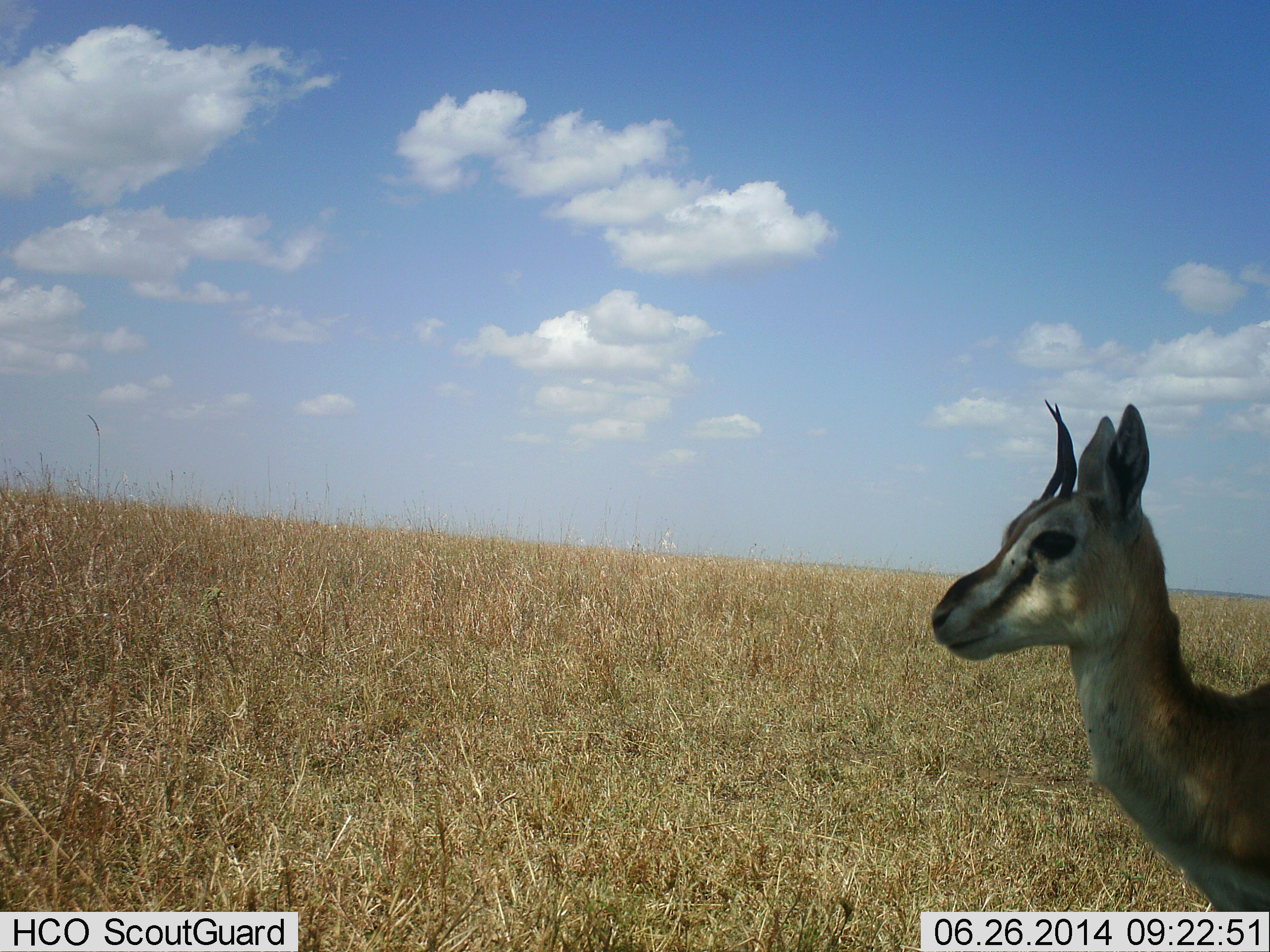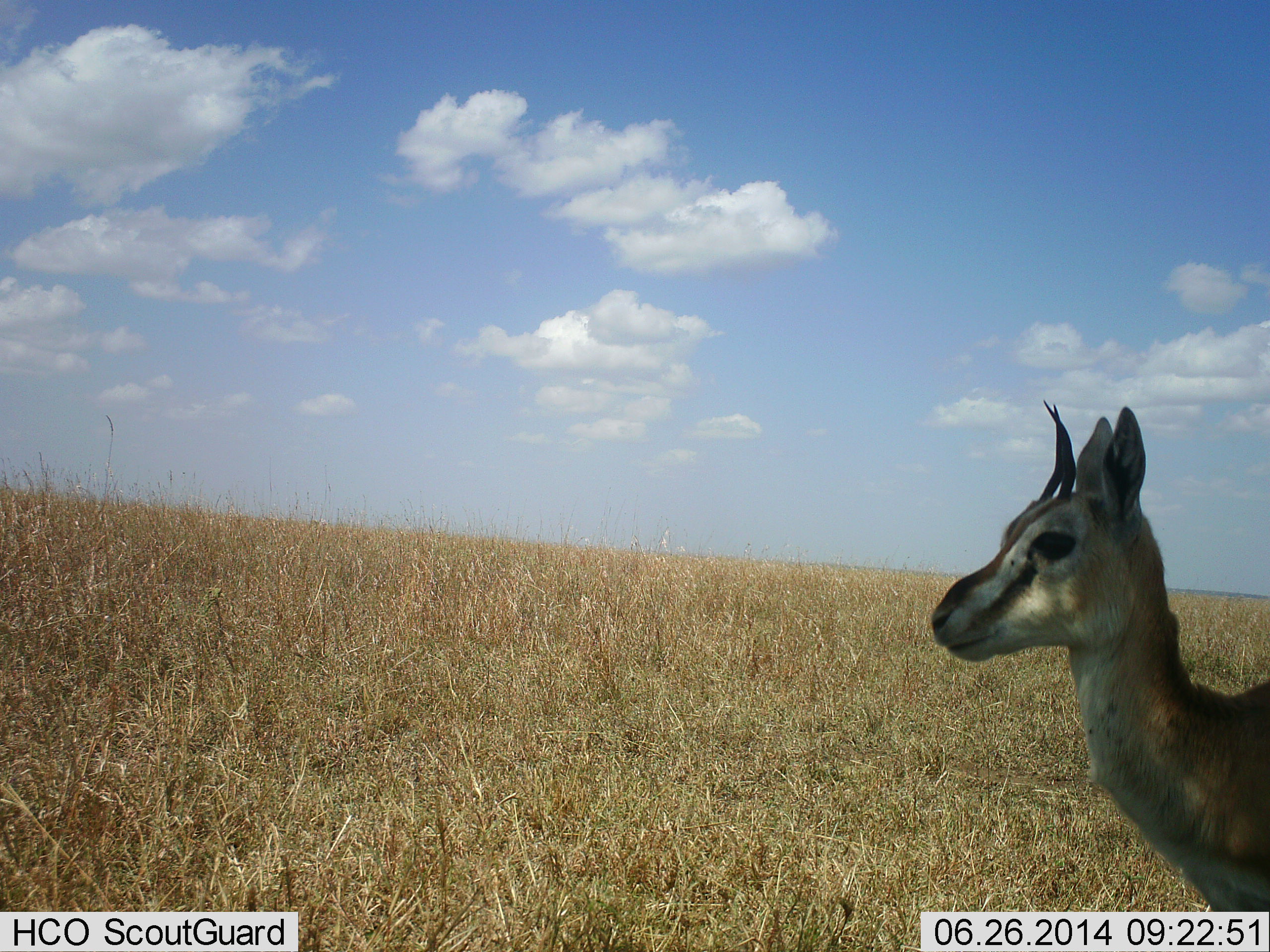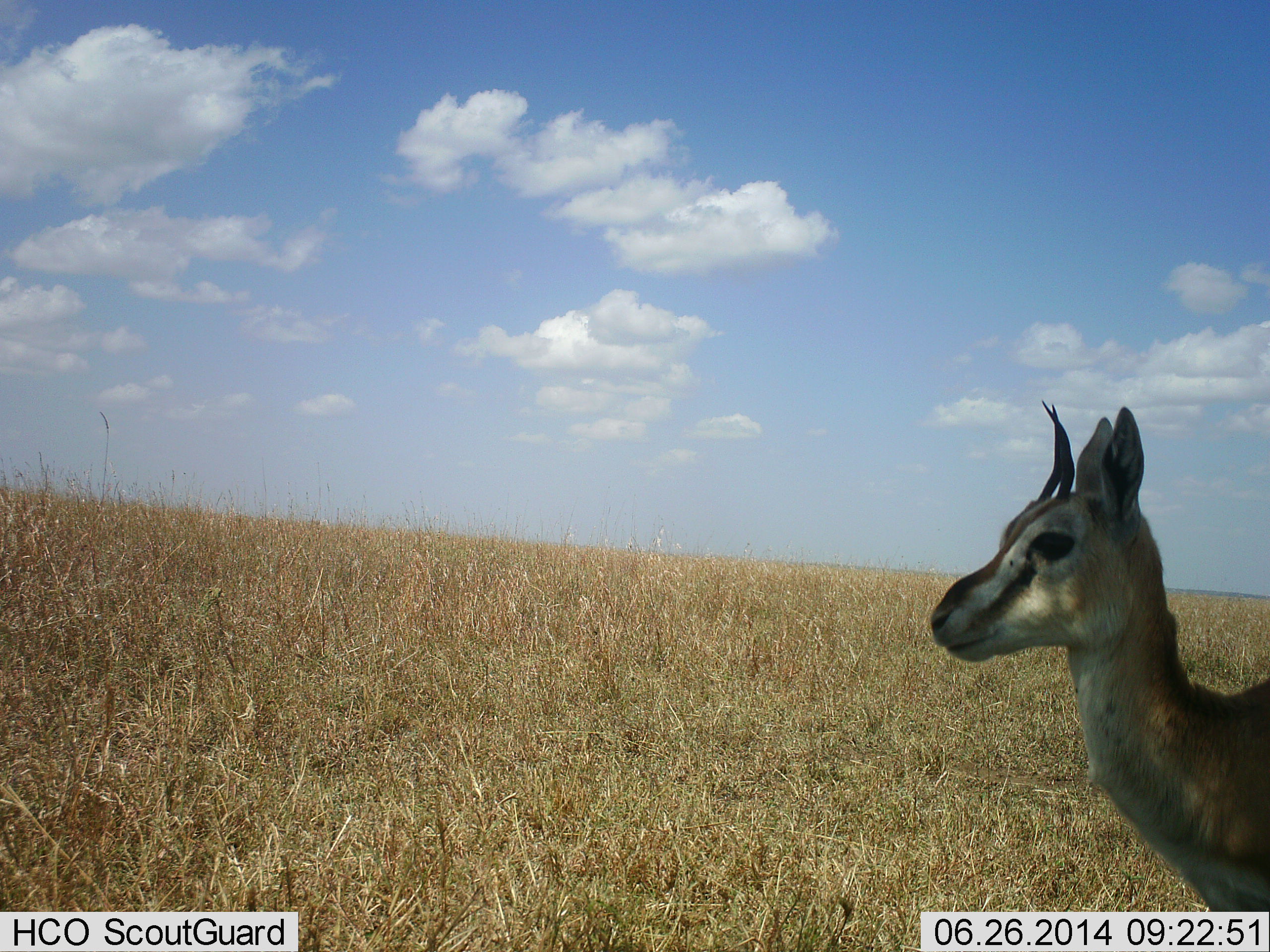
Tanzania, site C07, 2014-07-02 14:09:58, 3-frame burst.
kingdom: Animalia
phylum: Chordata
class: Mammalia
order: Artiodactyla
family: Bovidae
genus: Eudorcas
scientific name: Eudorcas thomsonii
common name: thomson's gazelle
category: gazellethomsons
Gazellethomsons (thomson's gazelle) (Eudorcas thomsonii), count 1. Behavior (volunteer vote fractions): standing 100%, resting 0%, moving 0%, interacting 0%. Young present (vote fraction): 0%. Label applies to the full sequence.